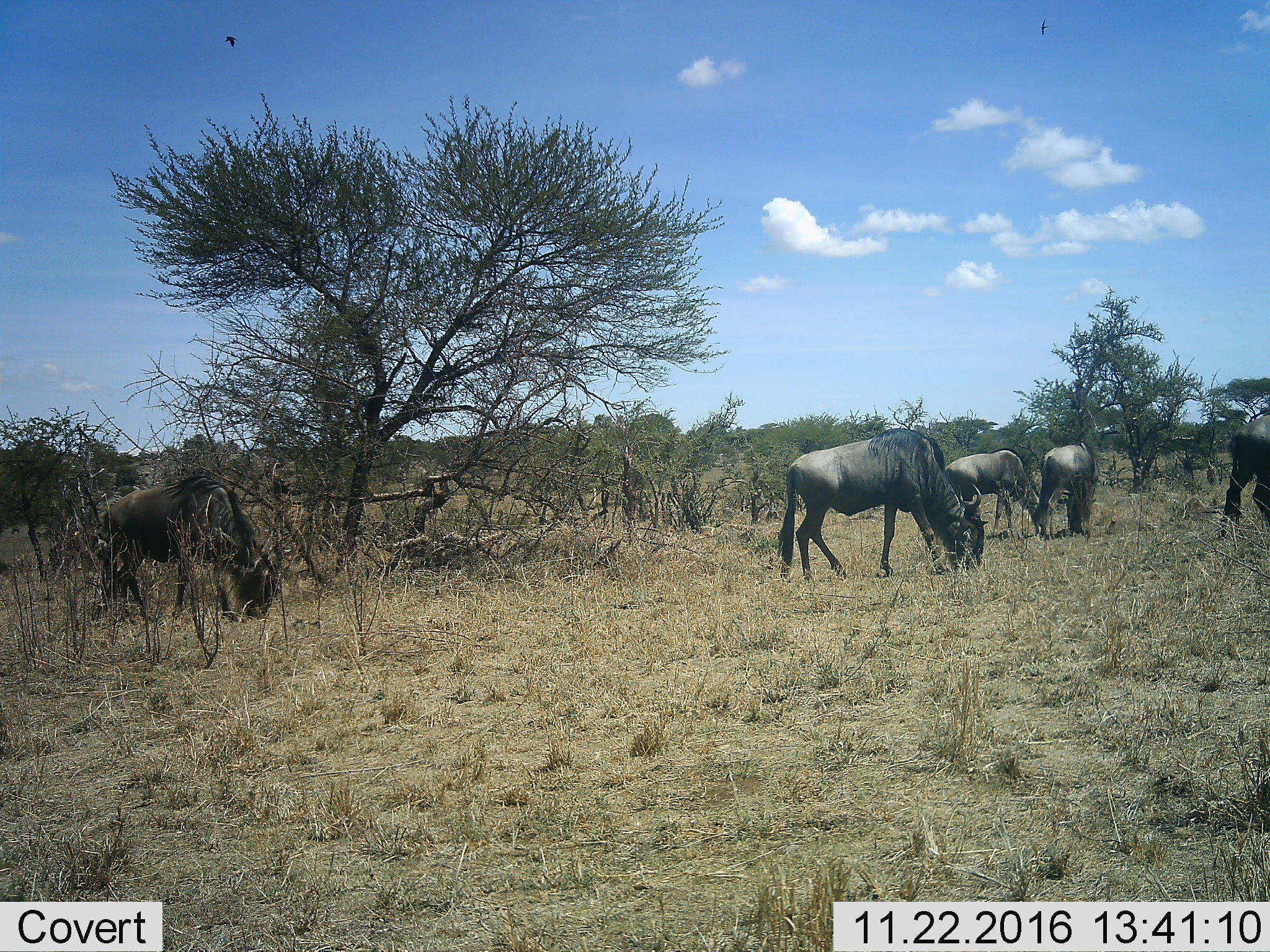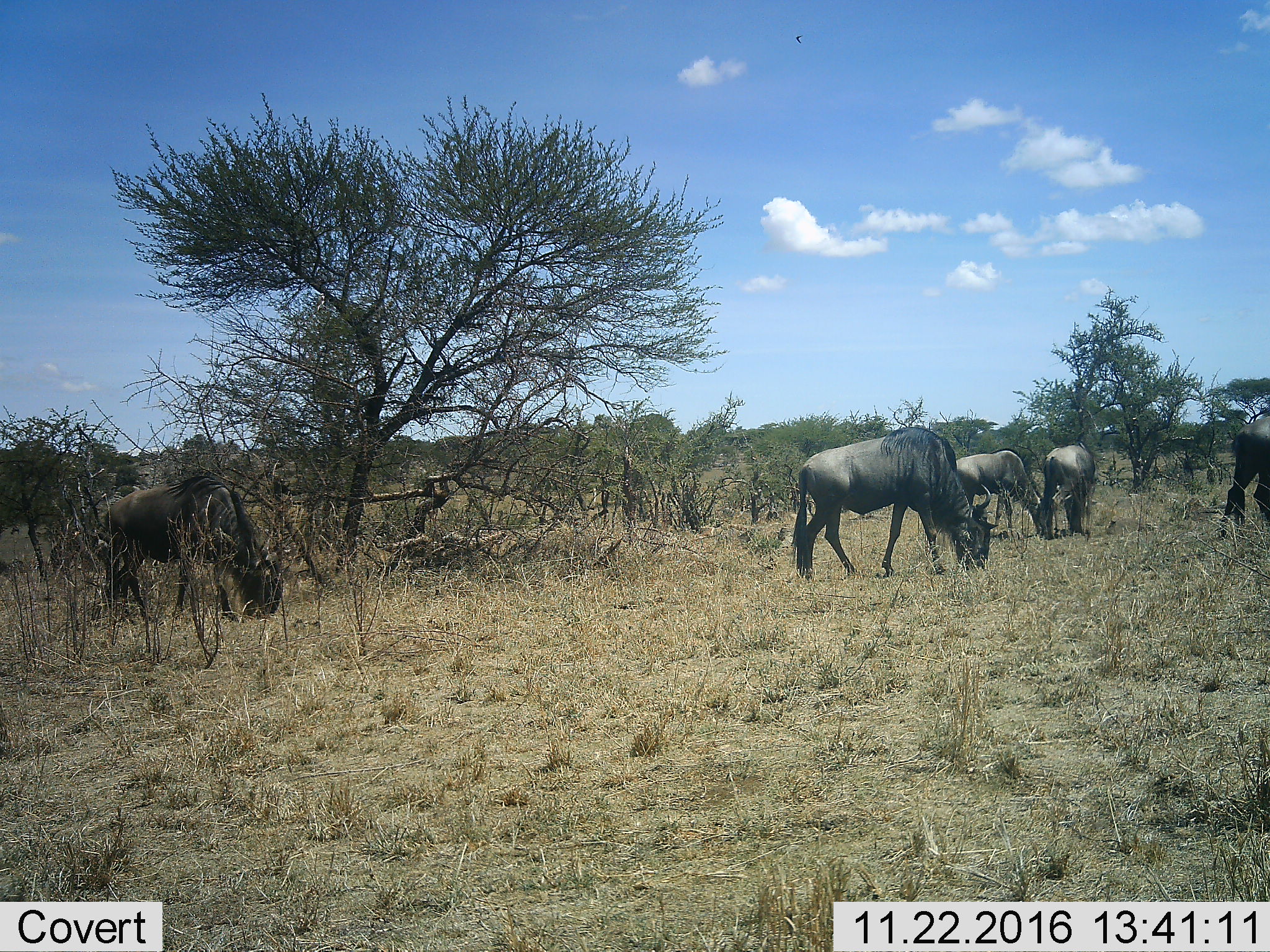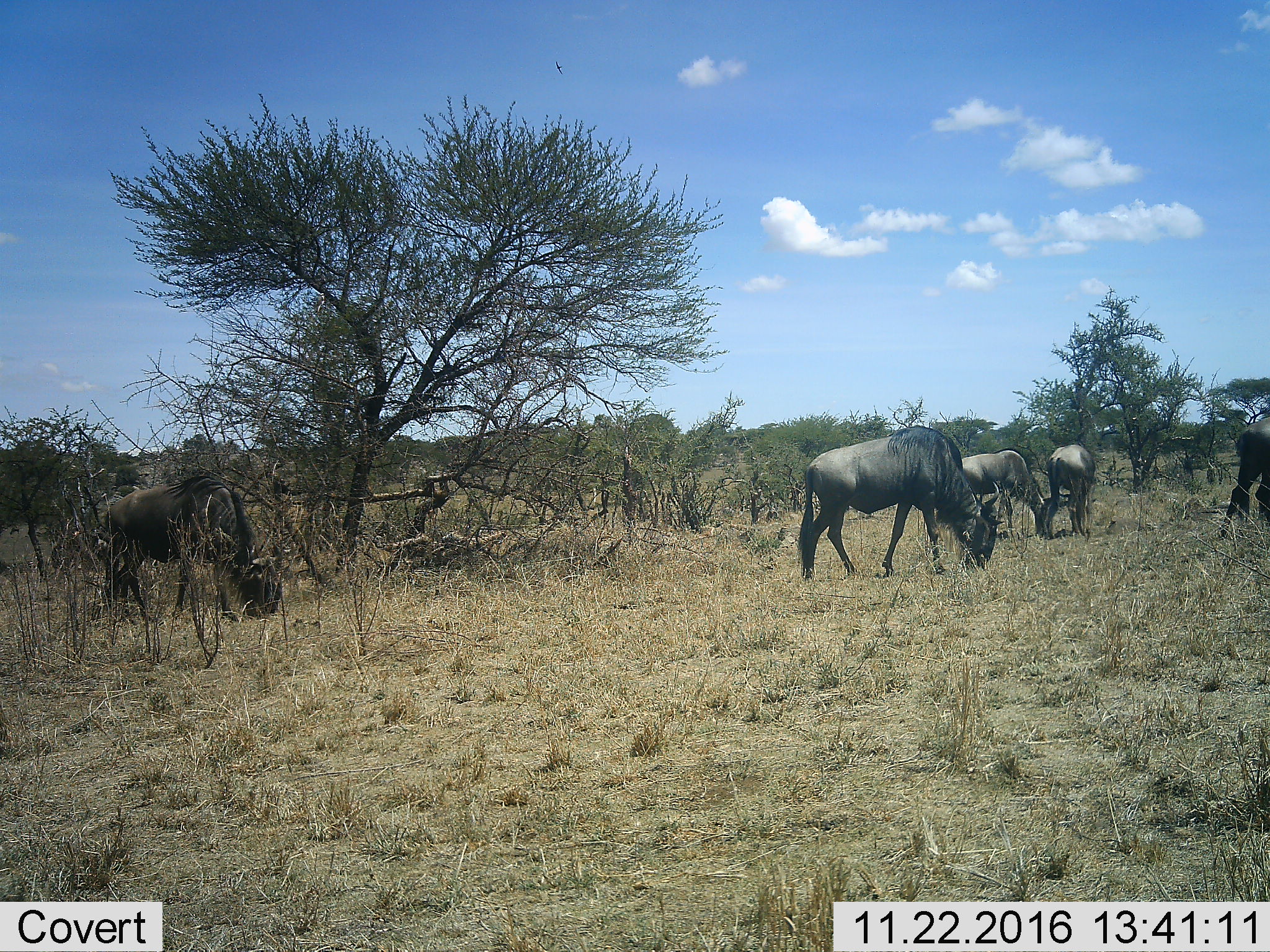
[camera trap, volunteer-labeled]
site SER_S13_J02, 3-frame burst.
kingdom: Animalia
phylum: Chordata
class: Mammalia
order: Artiodactyla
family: Bovidae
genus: Connochaetes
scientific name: Connochaetes taurinus taurinus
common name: blue wildebeest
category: wildebeestblue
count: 5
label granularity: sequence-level